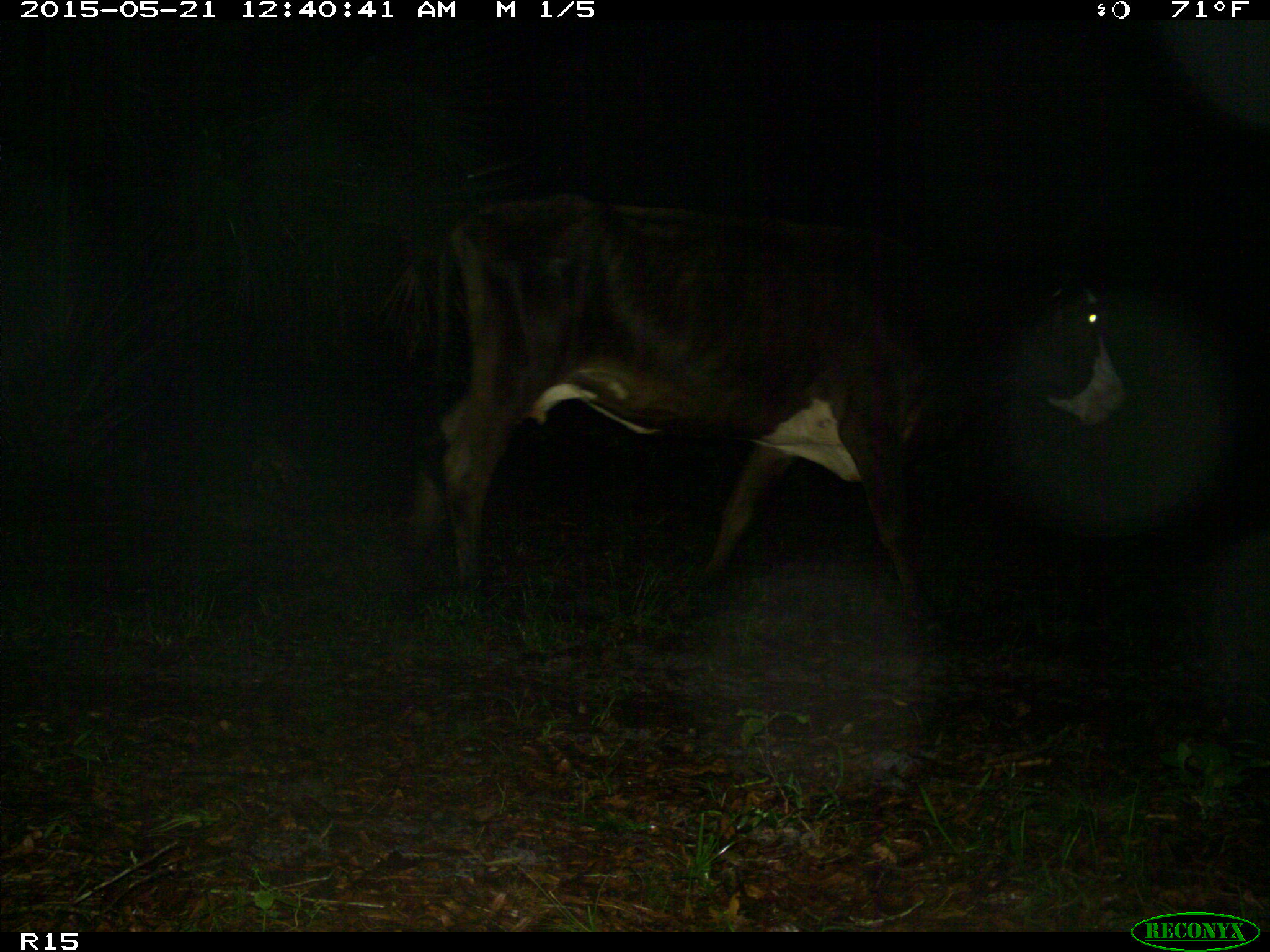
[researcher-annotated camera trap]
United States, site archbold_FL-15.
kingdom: Animalia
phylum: Chordata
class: Mammalia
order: Artiodactyla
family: Bovidae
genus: Bos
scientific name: Bos taurus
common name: domestic cow